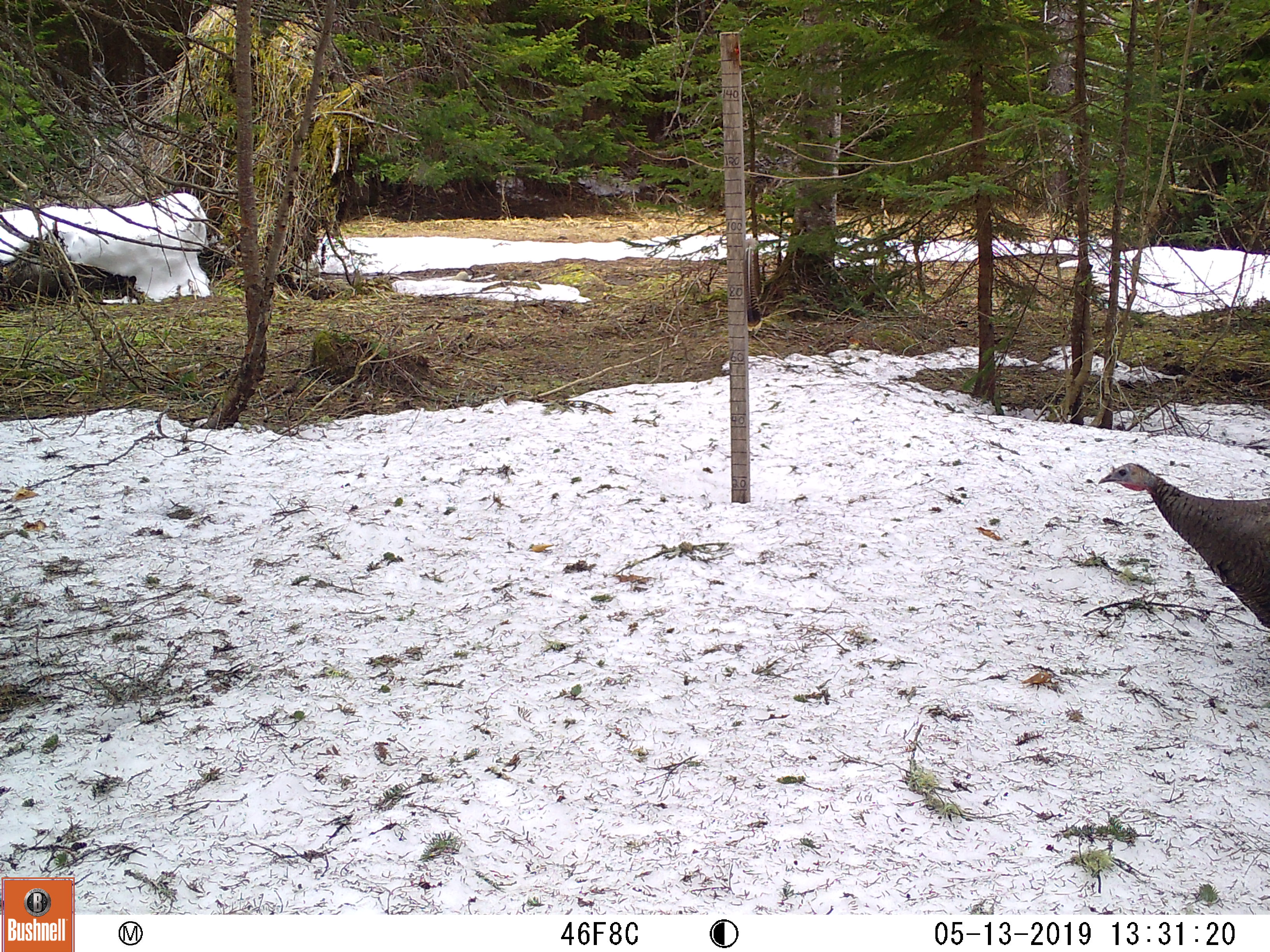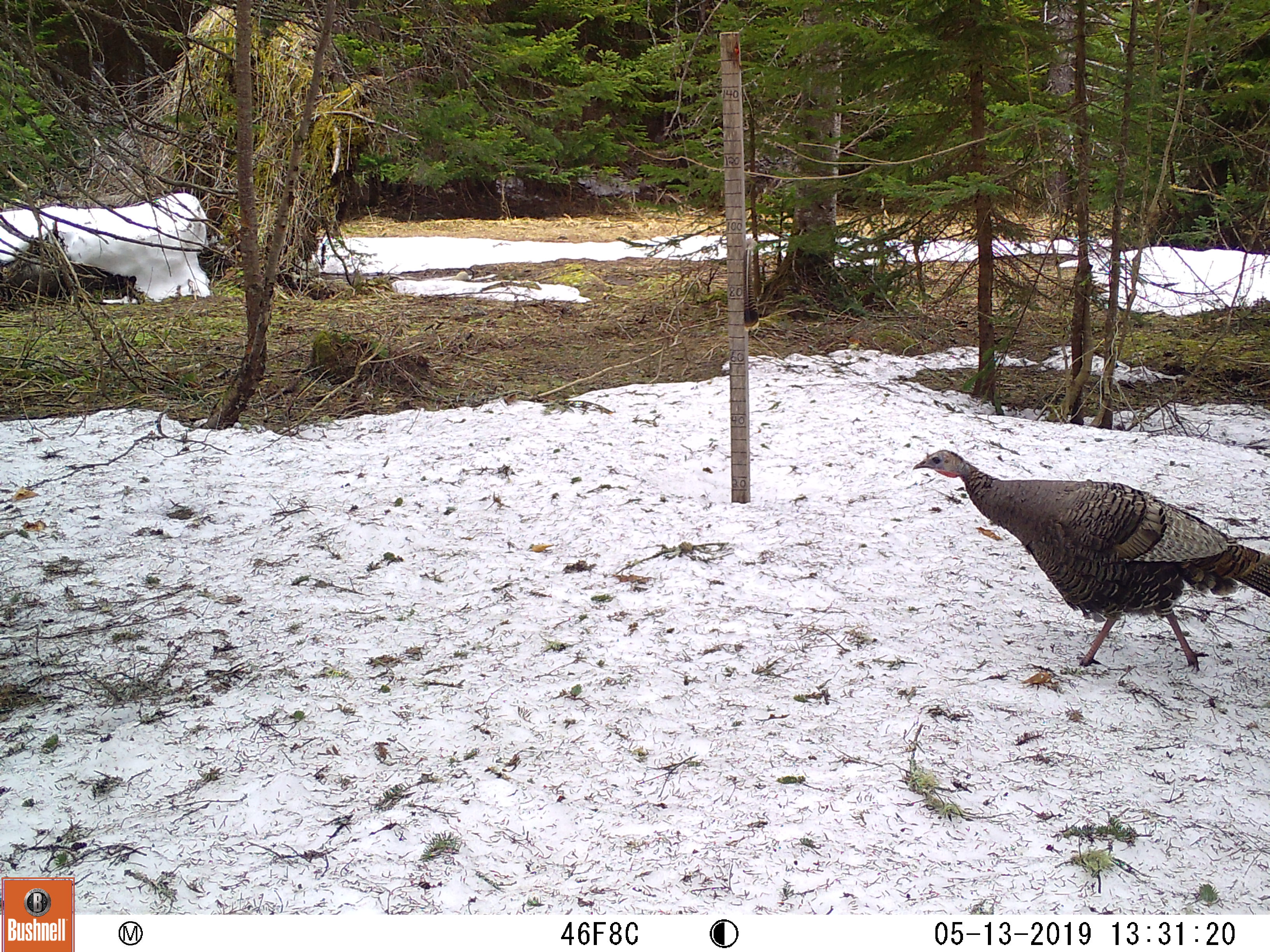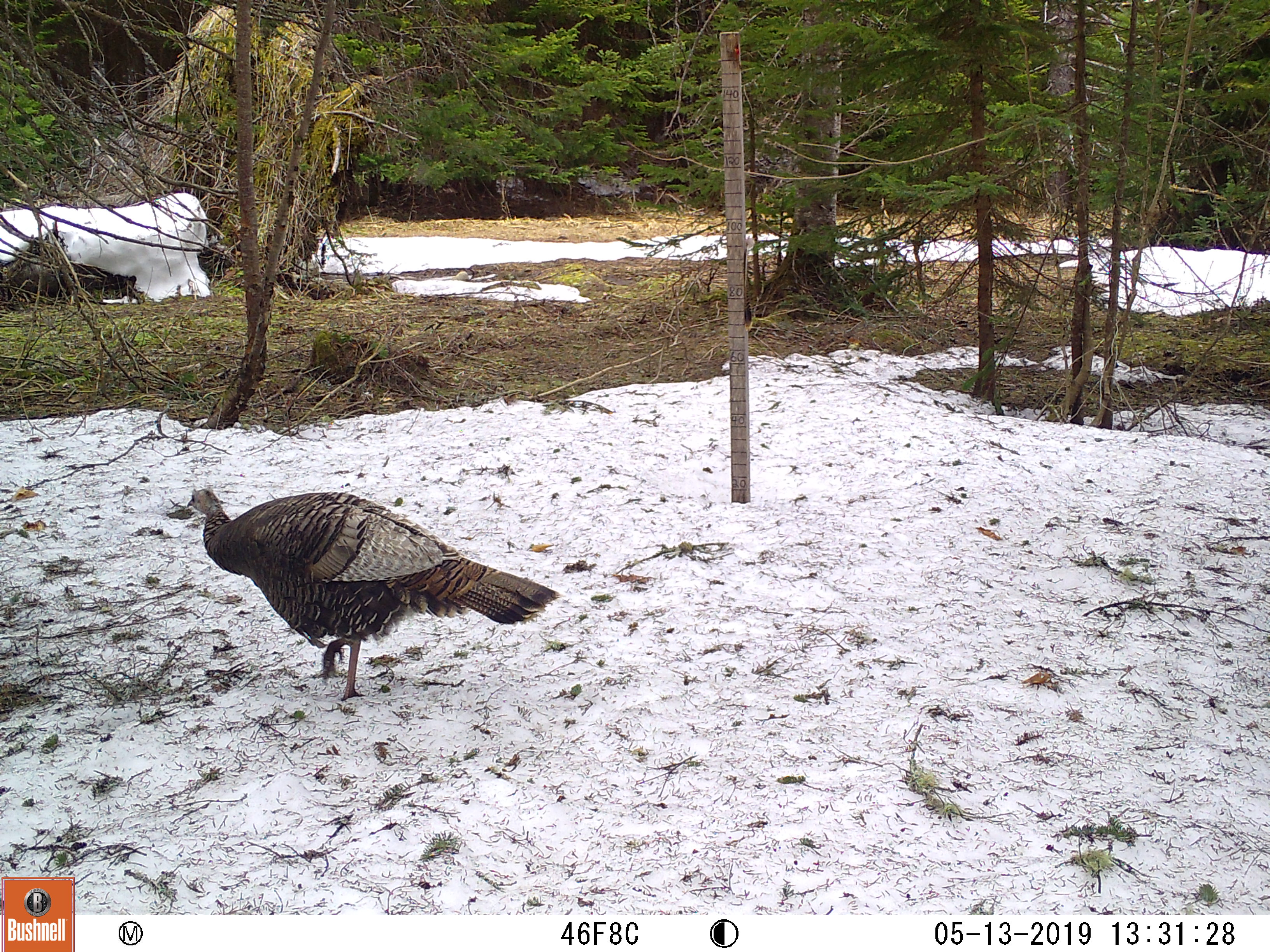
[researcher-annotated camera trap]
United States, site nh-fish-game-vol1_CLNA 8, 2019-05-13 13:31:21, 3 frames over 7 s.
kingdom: Animalia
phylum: Chordata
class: Aves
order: Galliformes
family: Phasianidae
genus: Meleagris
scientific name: Meleagris gallopavo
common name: wild turkey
Wild turkey (Meleagris gallopavo).